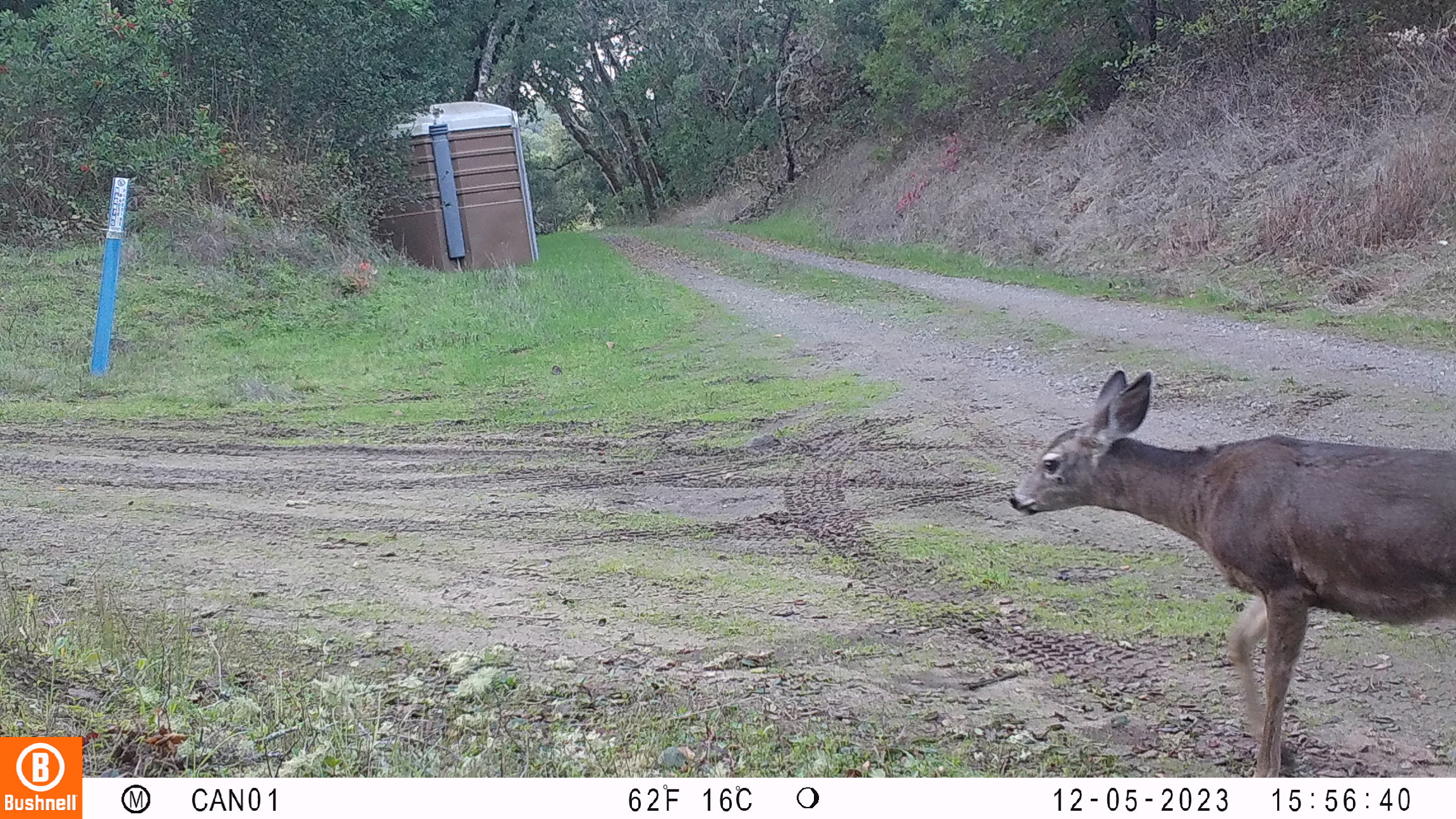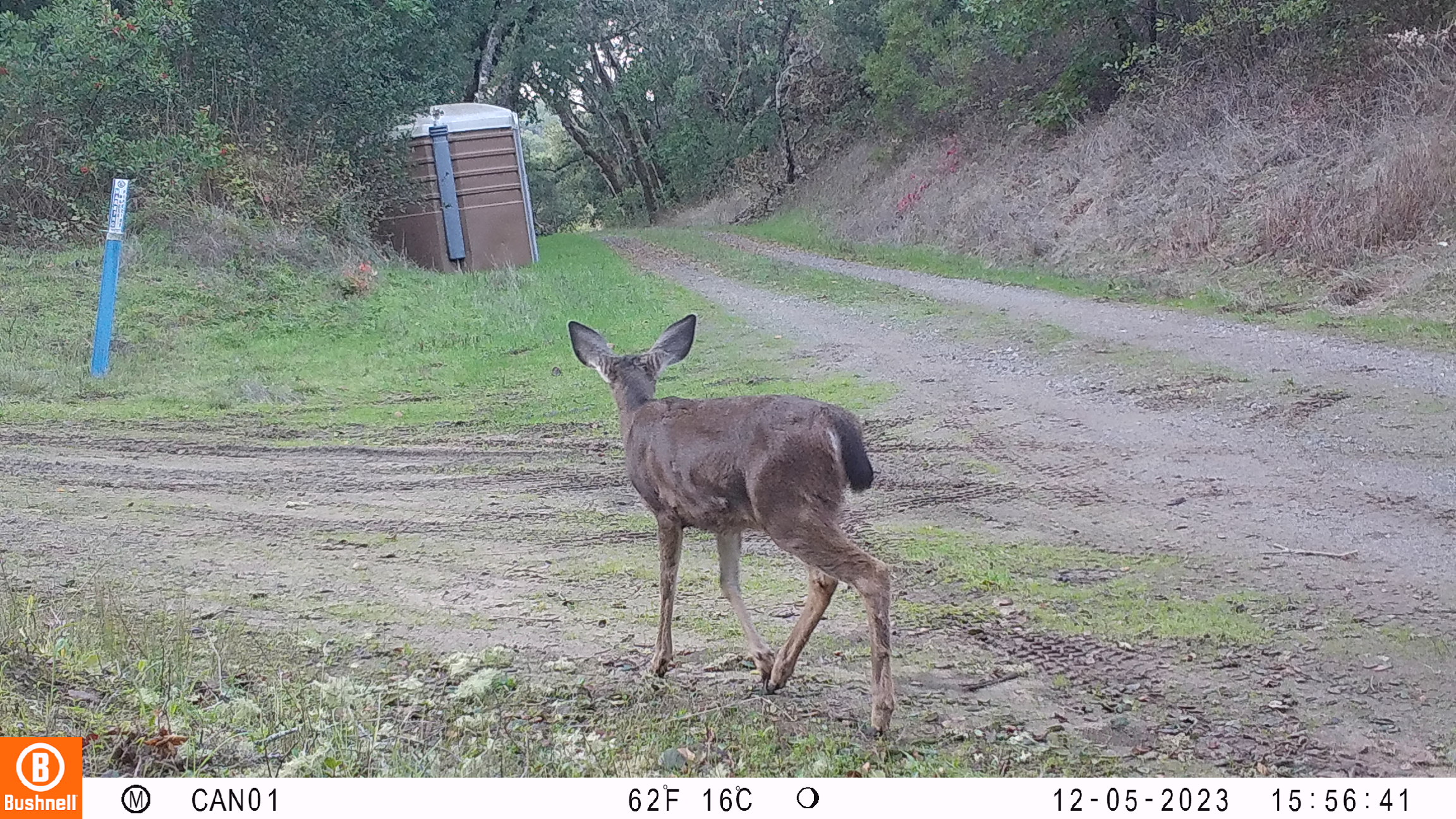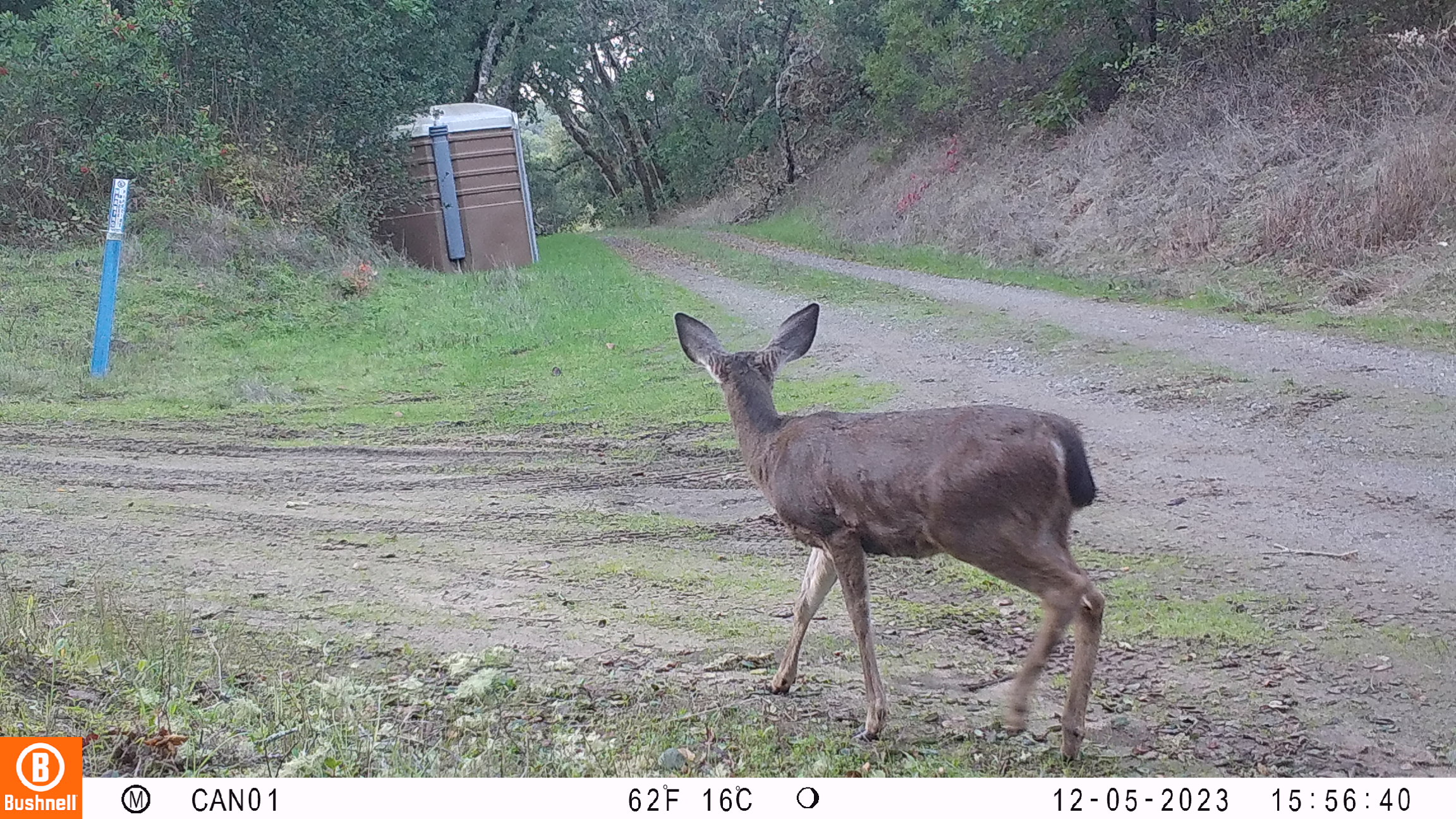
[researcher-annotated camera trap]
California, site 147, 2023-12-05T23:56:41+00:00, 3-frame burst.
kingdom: Animalia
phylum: Chordata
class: Mammalia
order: Artiodactyla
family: Cervidae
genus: Odocoileus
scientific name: Odocoileus hemionus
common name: mule deer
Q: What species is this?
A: Mule deer (Odocoileus hemionus).